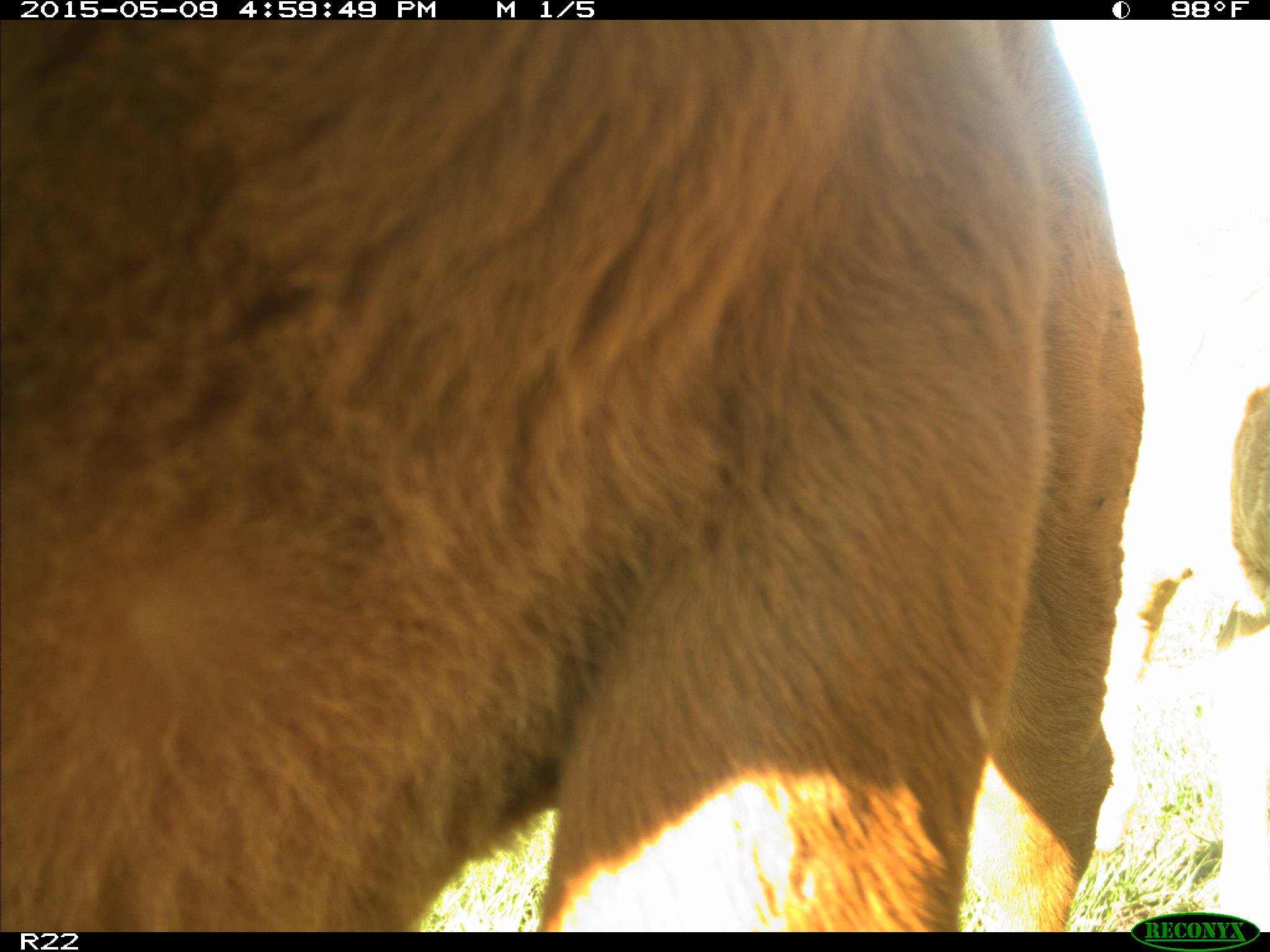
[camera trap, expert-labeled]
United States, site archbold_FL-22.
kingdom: Animalia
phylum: Chordata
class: Mammalia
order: Artiodactyla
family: Bovidae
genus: Bos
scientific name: Bos taurus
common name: domestic cow